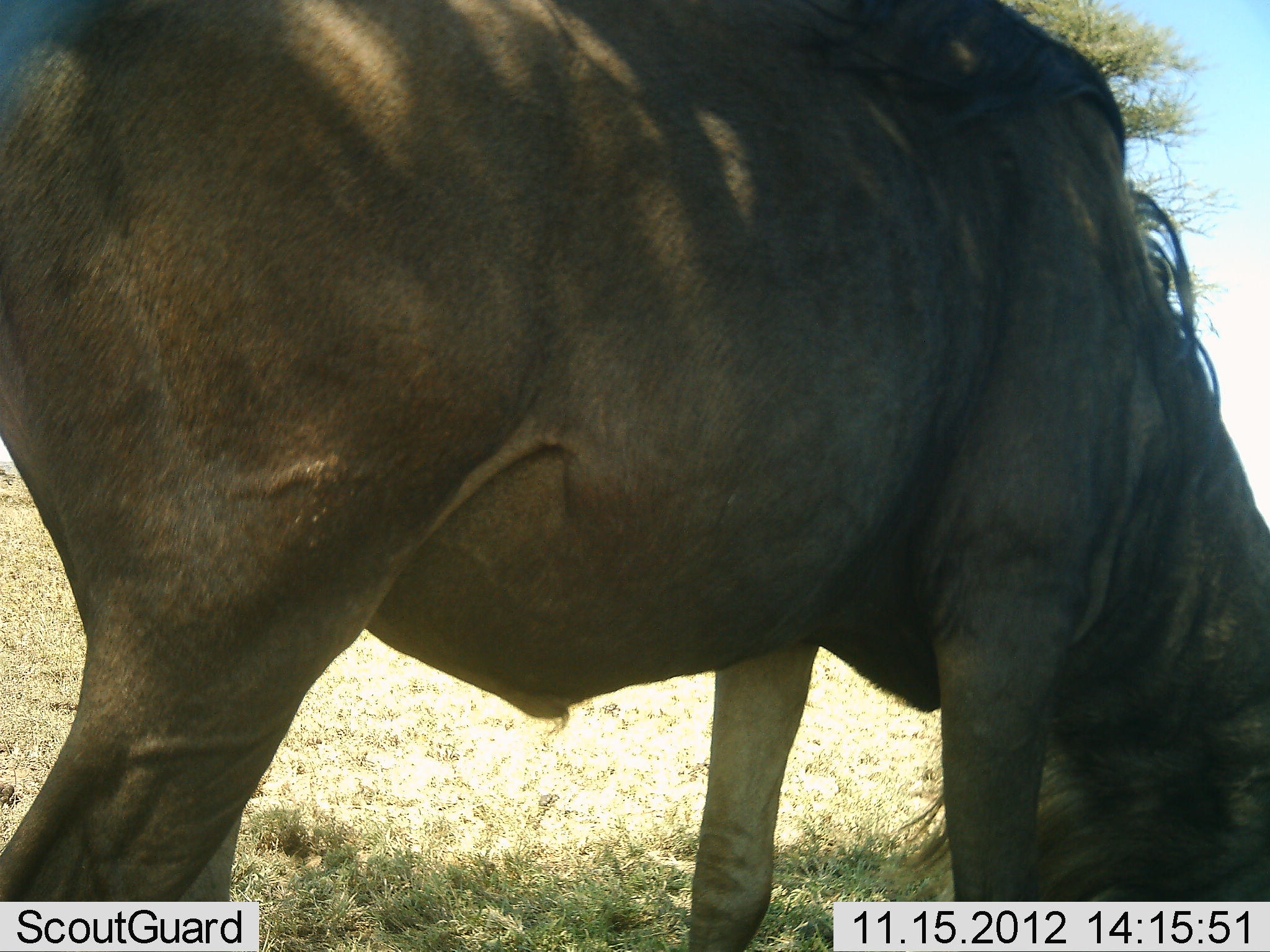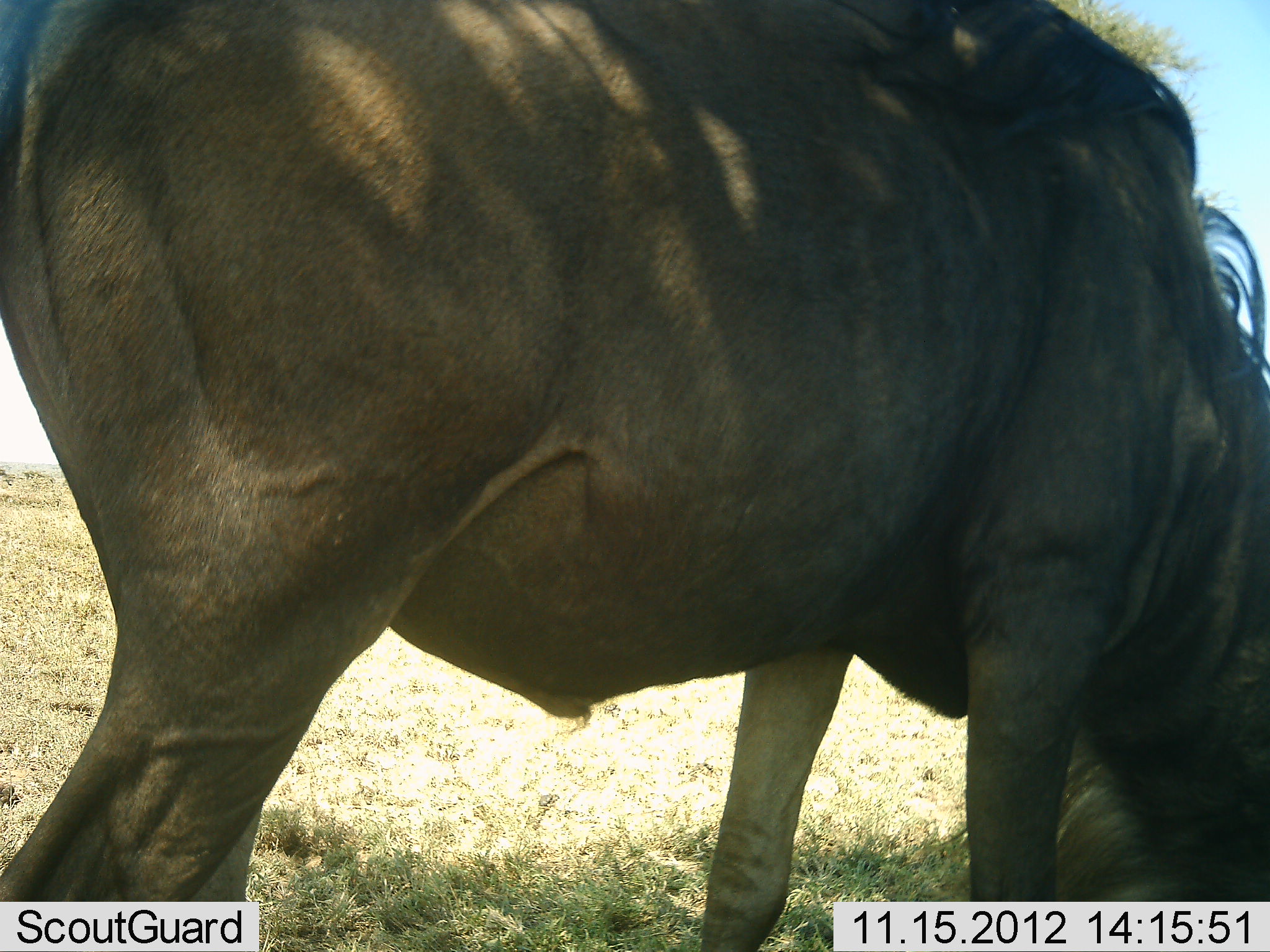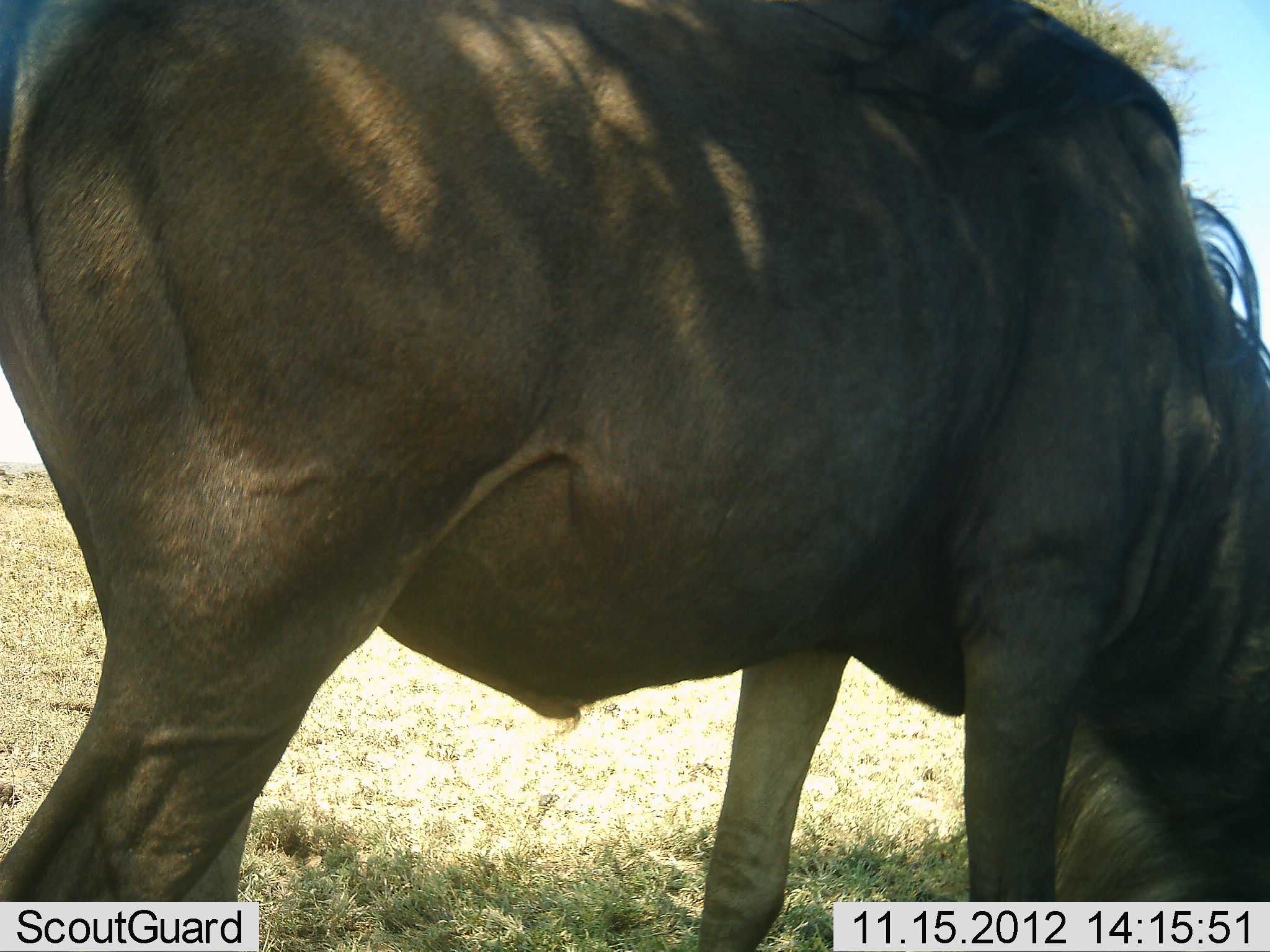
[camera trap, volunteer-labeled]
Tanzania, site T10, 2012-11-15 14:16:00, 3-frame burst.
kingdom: Animalia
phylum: Chordata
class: Mammalia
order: Artiodactyla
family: Bovidae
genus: Connochaetes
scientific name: Connochaetes taurinus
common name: blue wildebeest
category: wildebeest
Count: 1.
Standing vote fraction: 30%.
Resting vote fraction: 0%.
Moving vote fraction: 10%.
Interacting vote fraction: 0%.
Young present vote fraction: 0%.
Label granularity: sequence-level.